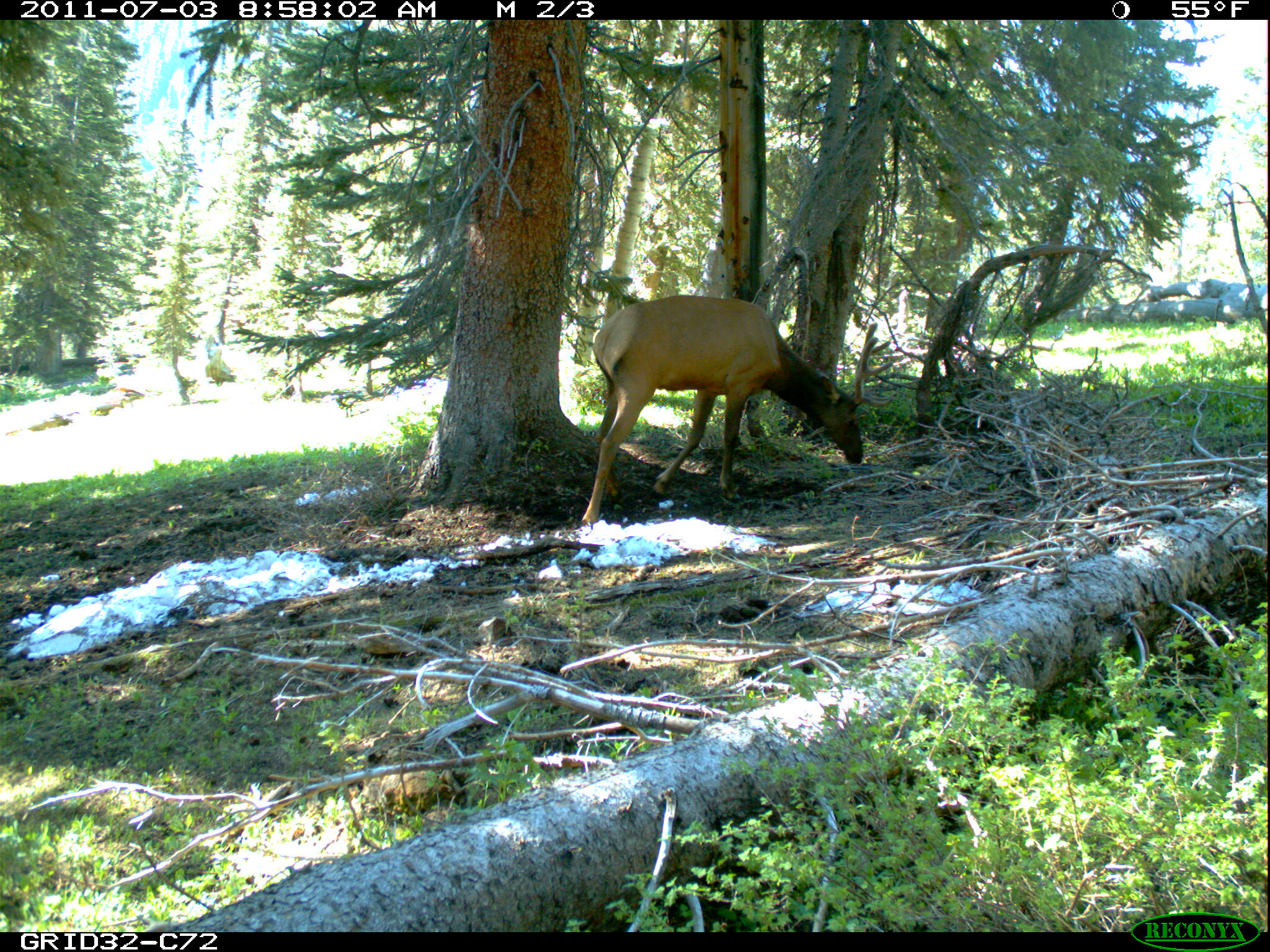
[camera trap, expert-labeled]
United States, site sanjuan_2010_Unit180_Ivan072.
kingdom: Animalia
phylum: Chordata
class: Mammalia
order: Artiodactyla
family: Cervidae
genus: Cervus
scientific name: Cervus elaphus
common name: red deer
Cervus elaphus (red deer).